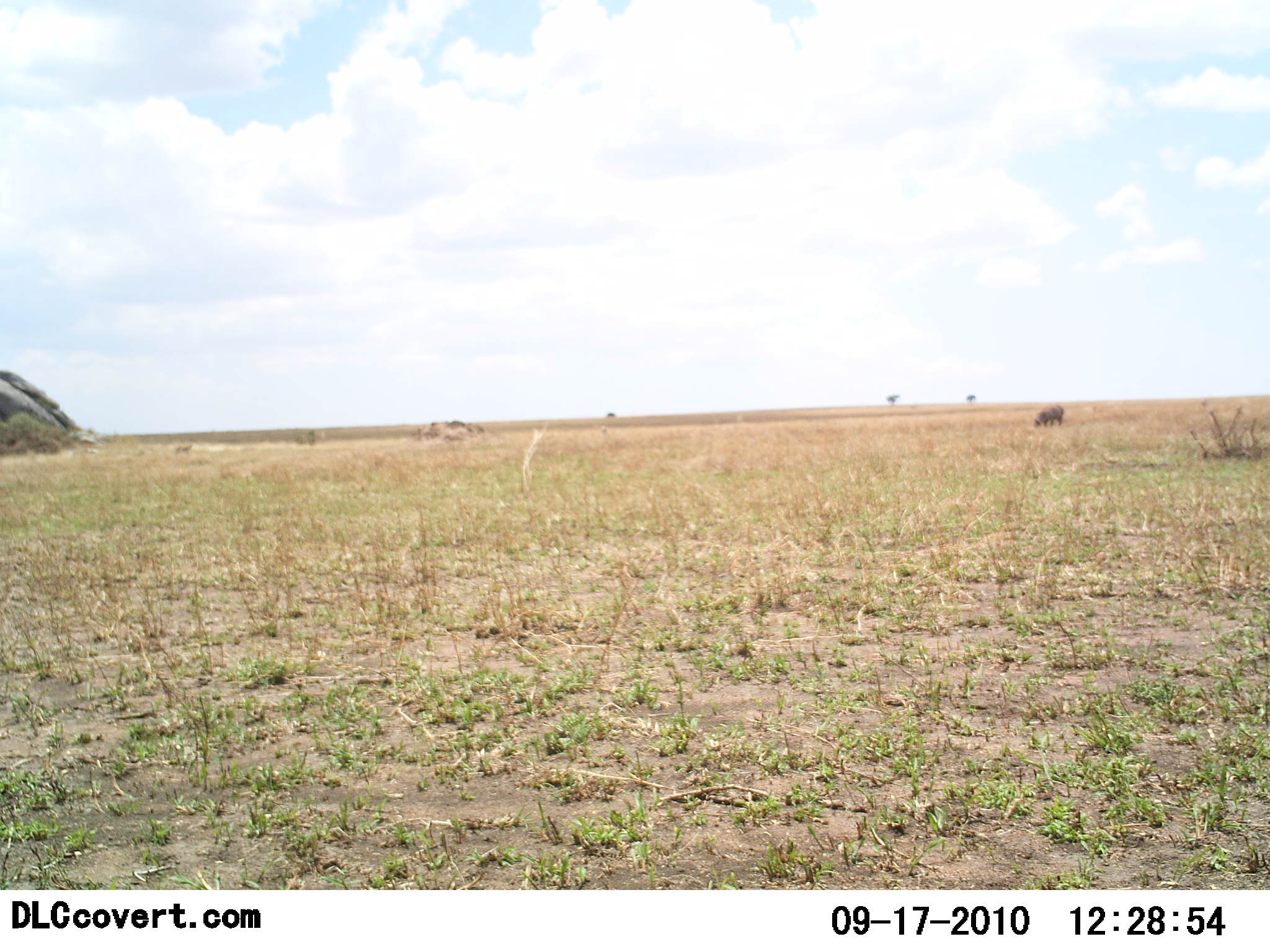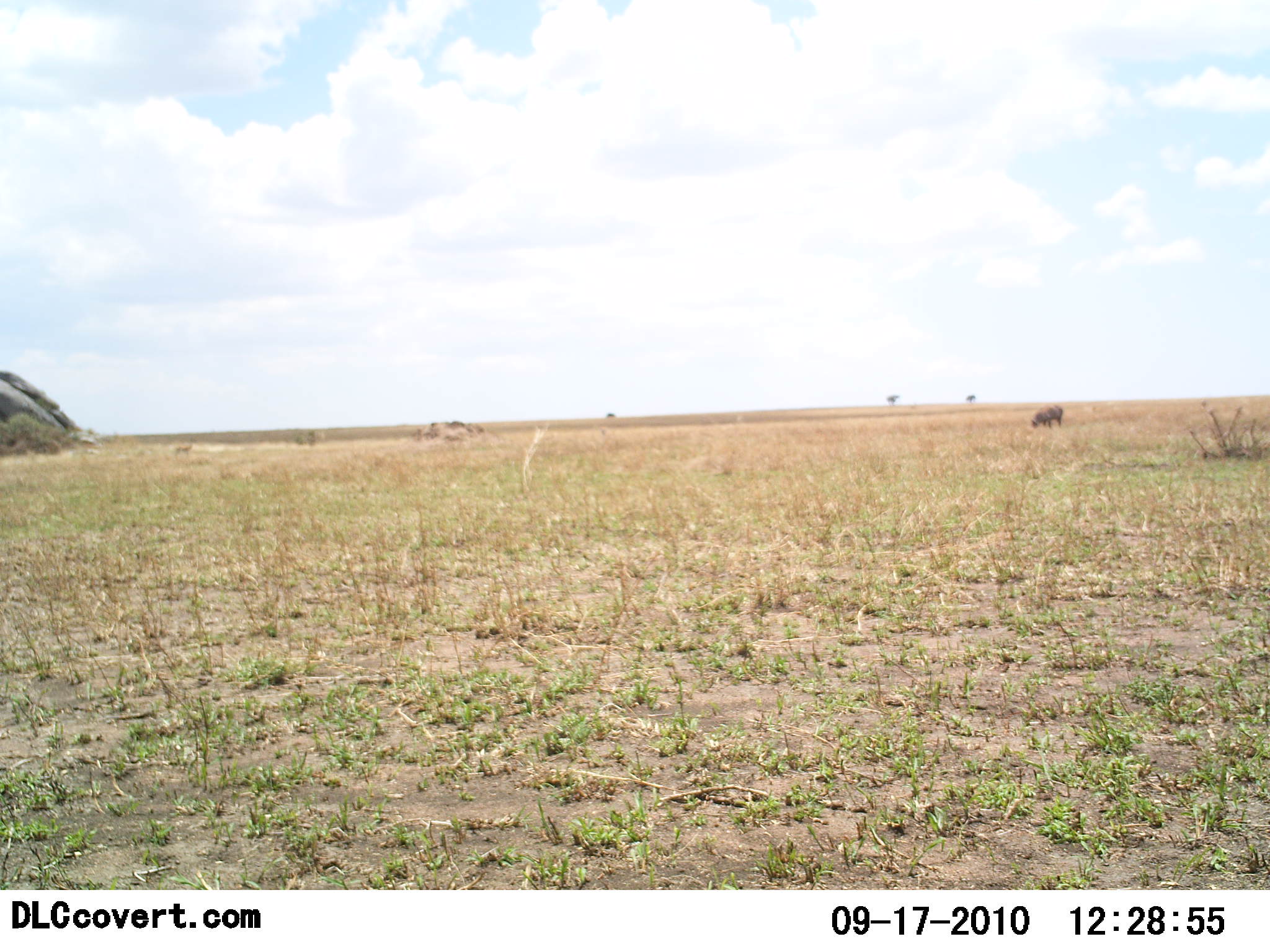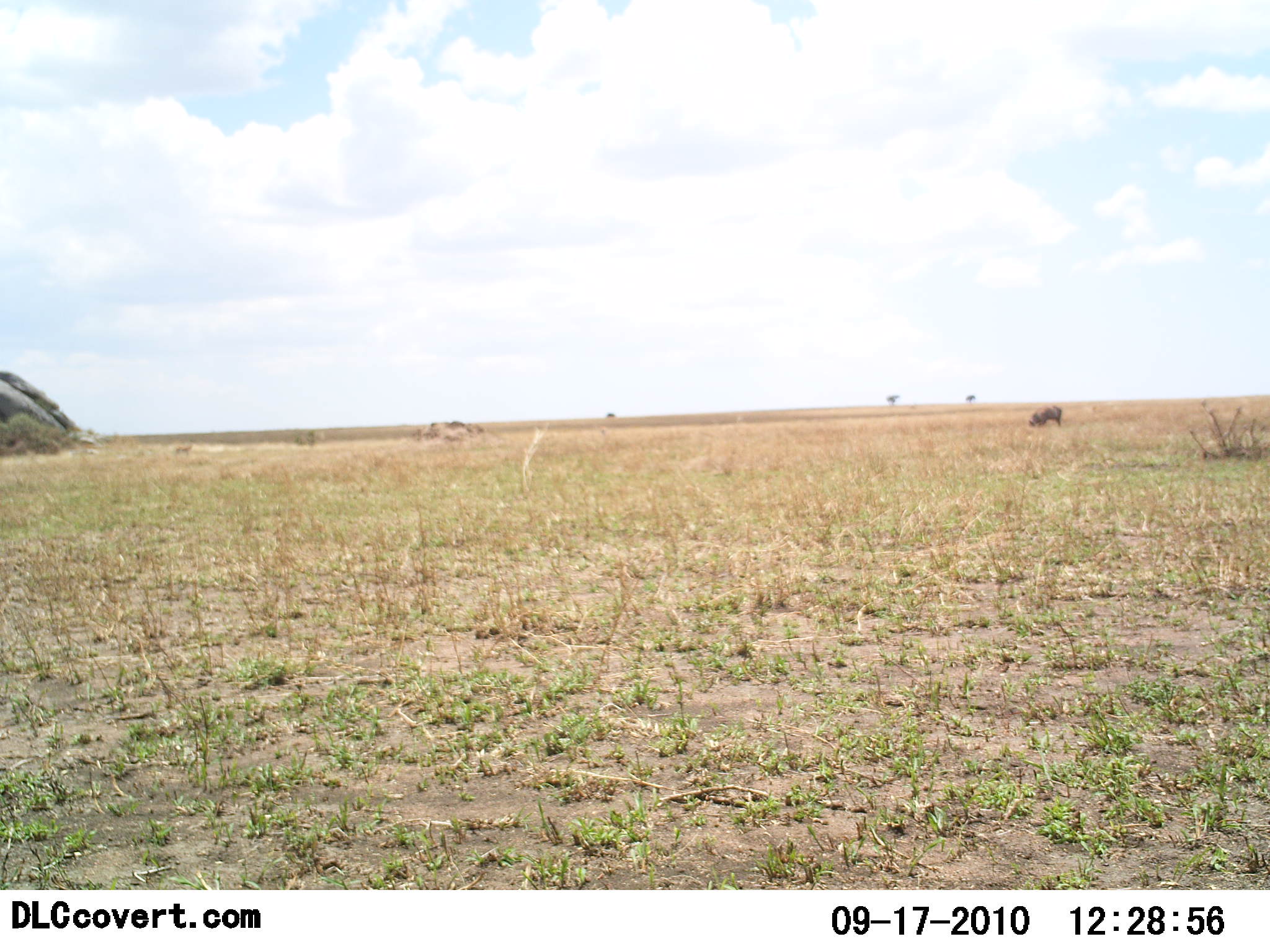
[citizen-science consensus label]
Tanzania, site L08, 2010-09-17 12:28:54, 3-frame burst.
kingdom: Animalia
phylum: Chordata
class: Mammalia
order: Artiodactyla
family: Bovidae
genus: Syncerus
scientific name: Syncerus caffer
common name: cape buffalo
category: buffalo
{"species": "buffalo (cape buffalo) (Syncerus caffer)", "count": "1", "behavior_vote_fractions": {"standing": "50%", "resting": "0%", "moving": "0%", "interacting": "0%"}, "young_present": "0%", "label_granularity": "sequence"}